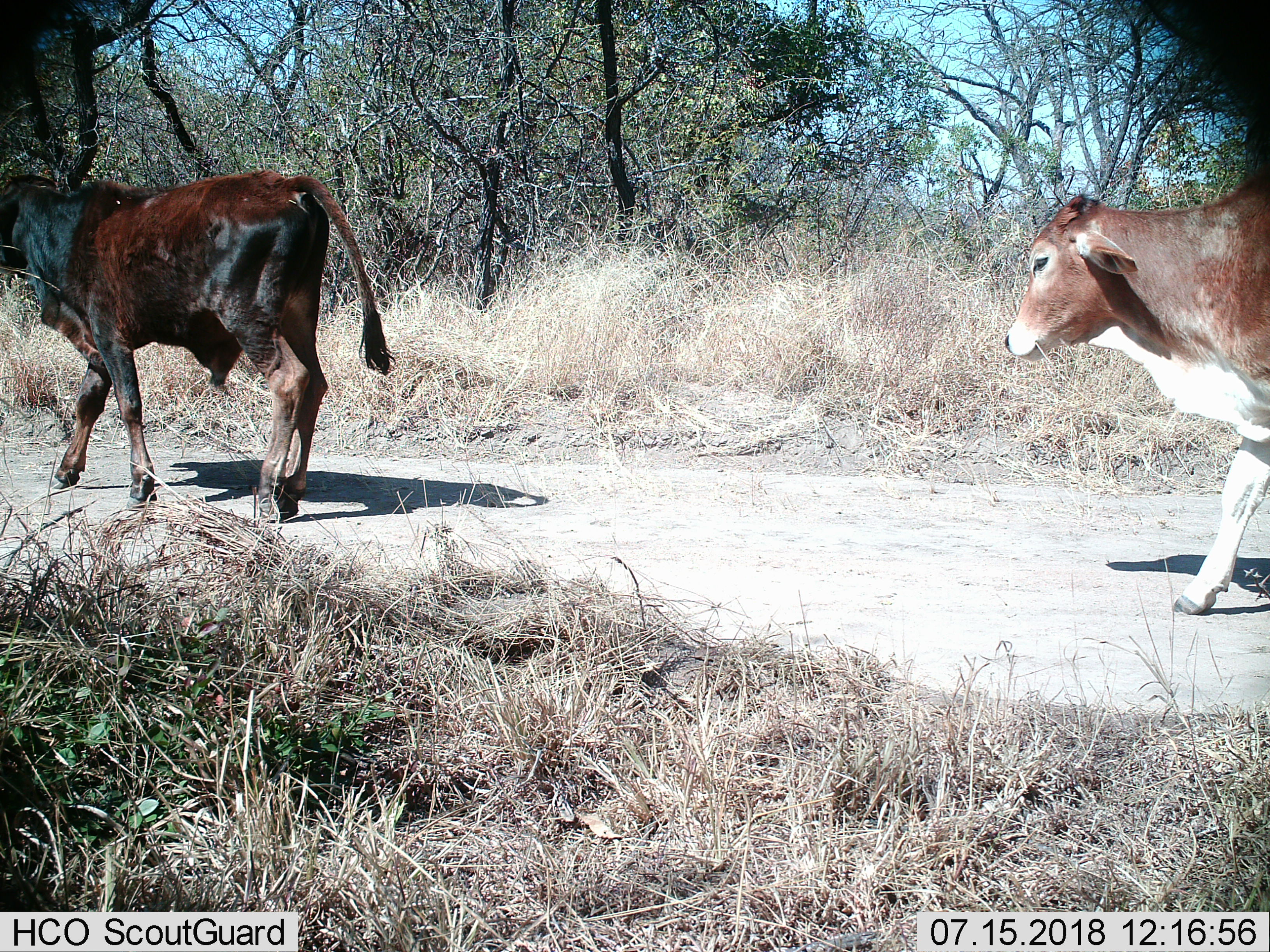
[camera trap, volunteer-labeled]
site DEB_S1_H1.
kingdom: Animalia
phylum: Chordata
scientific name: Vertebrata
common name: domestic animal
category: domesticanimal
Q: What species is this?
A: Domesticanimal (domestic animal) (Vertebrata).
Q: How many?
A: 2.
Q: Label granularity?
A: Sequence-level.